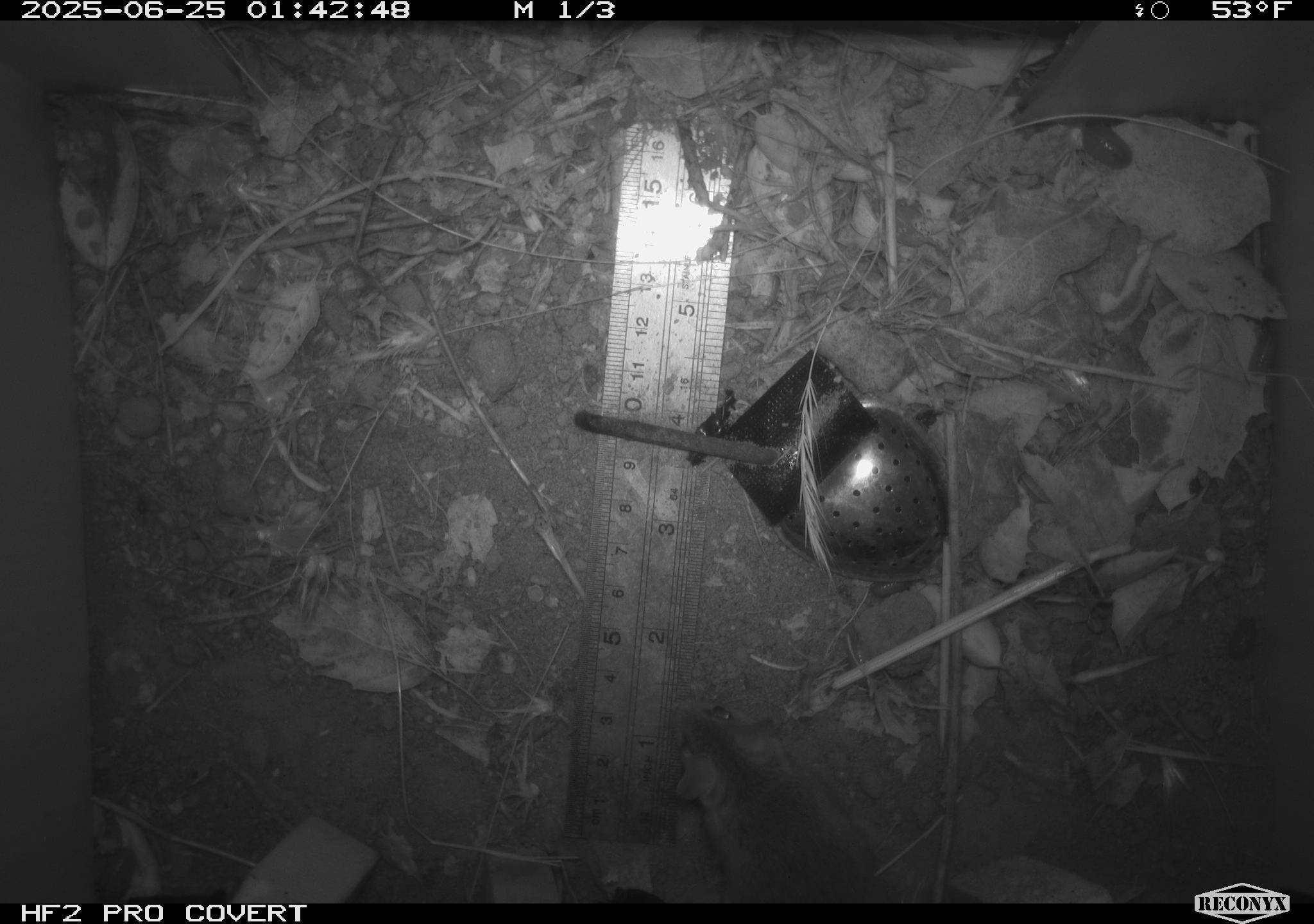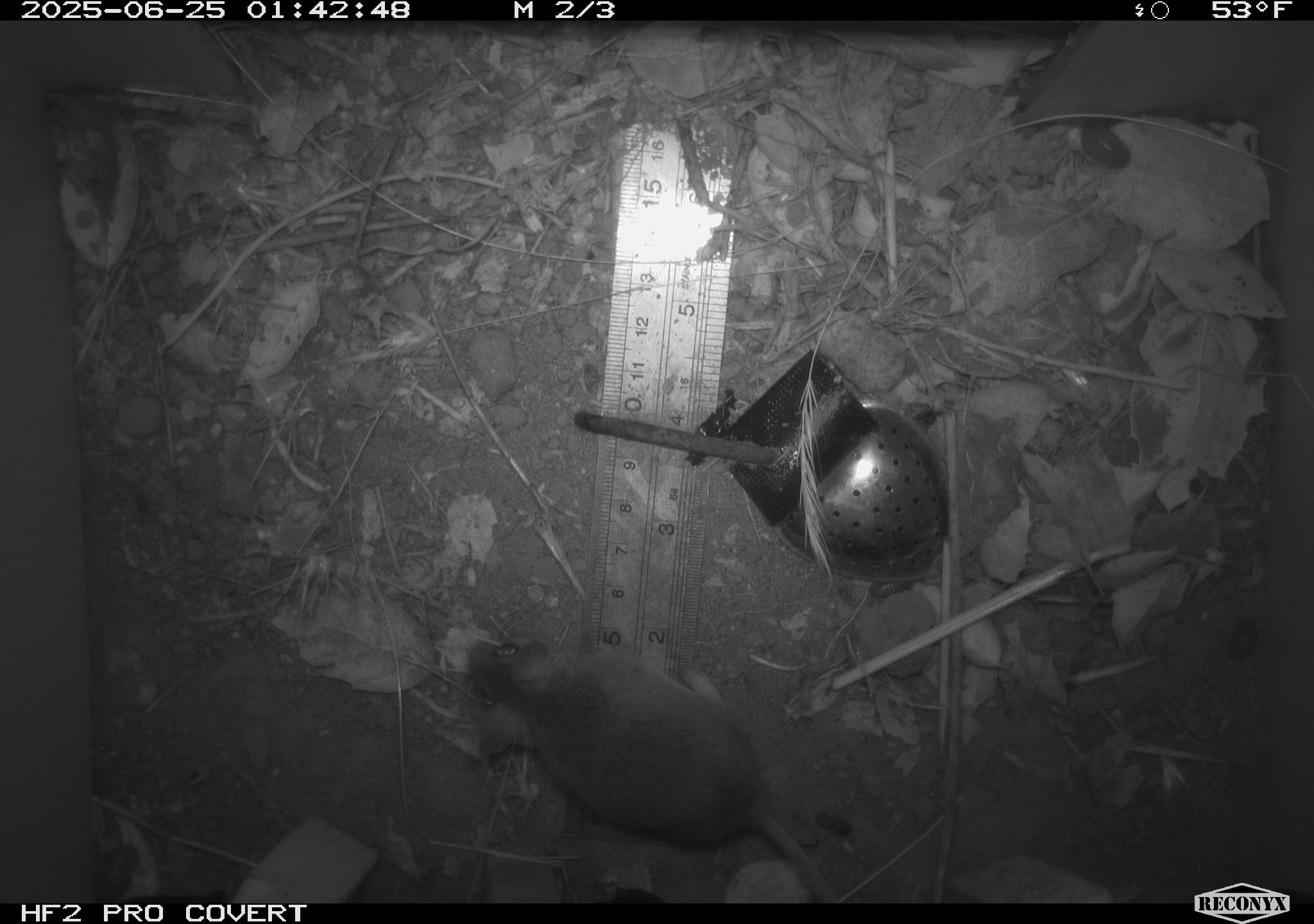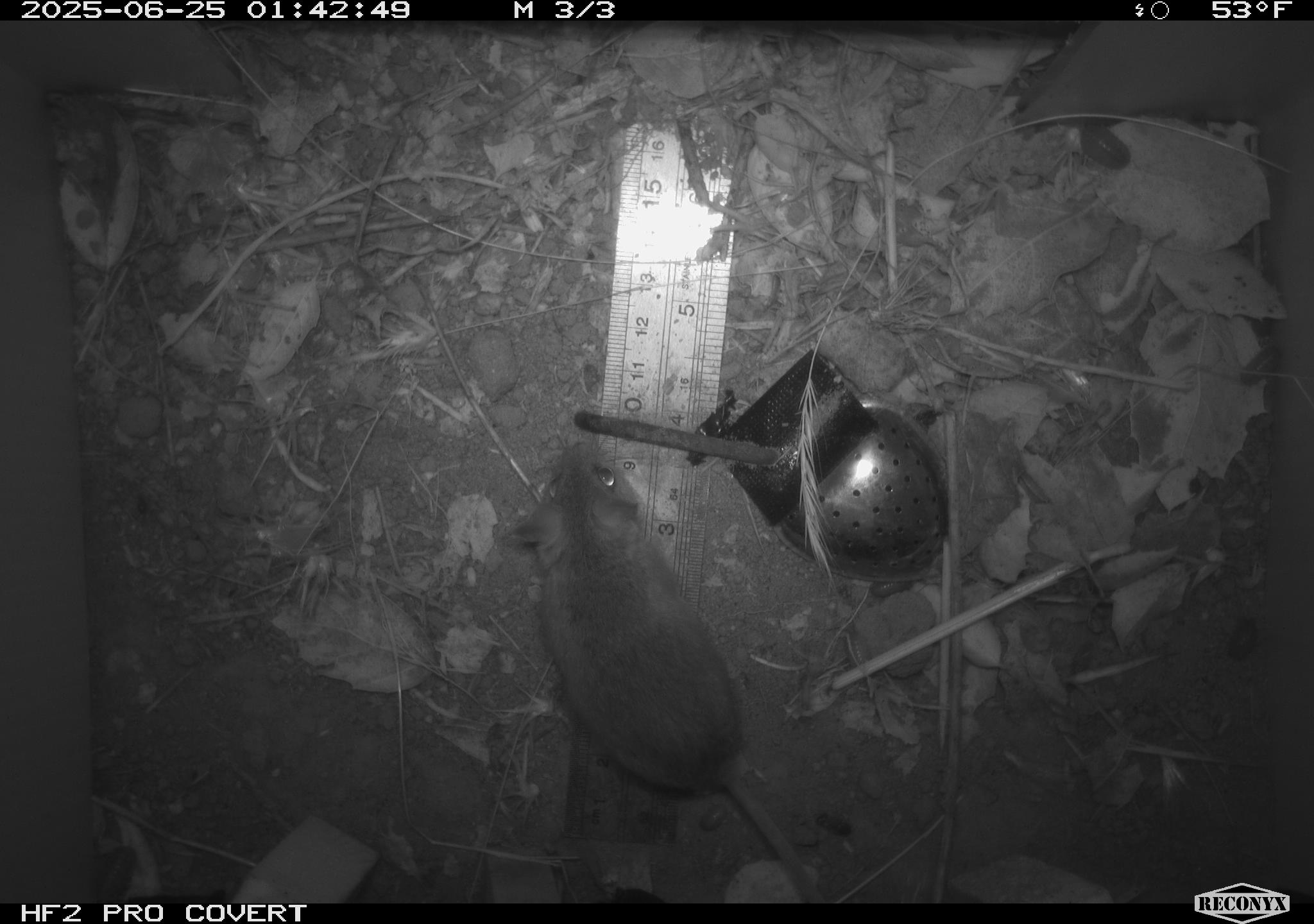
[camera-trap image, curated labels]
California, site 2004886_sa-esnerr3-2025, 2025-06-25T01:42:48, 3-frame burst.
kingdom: Animalia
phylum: Chordata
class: Mammalia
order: Rodentia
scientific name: Rodentia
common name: rodent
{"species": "rodent (Rodentia)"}